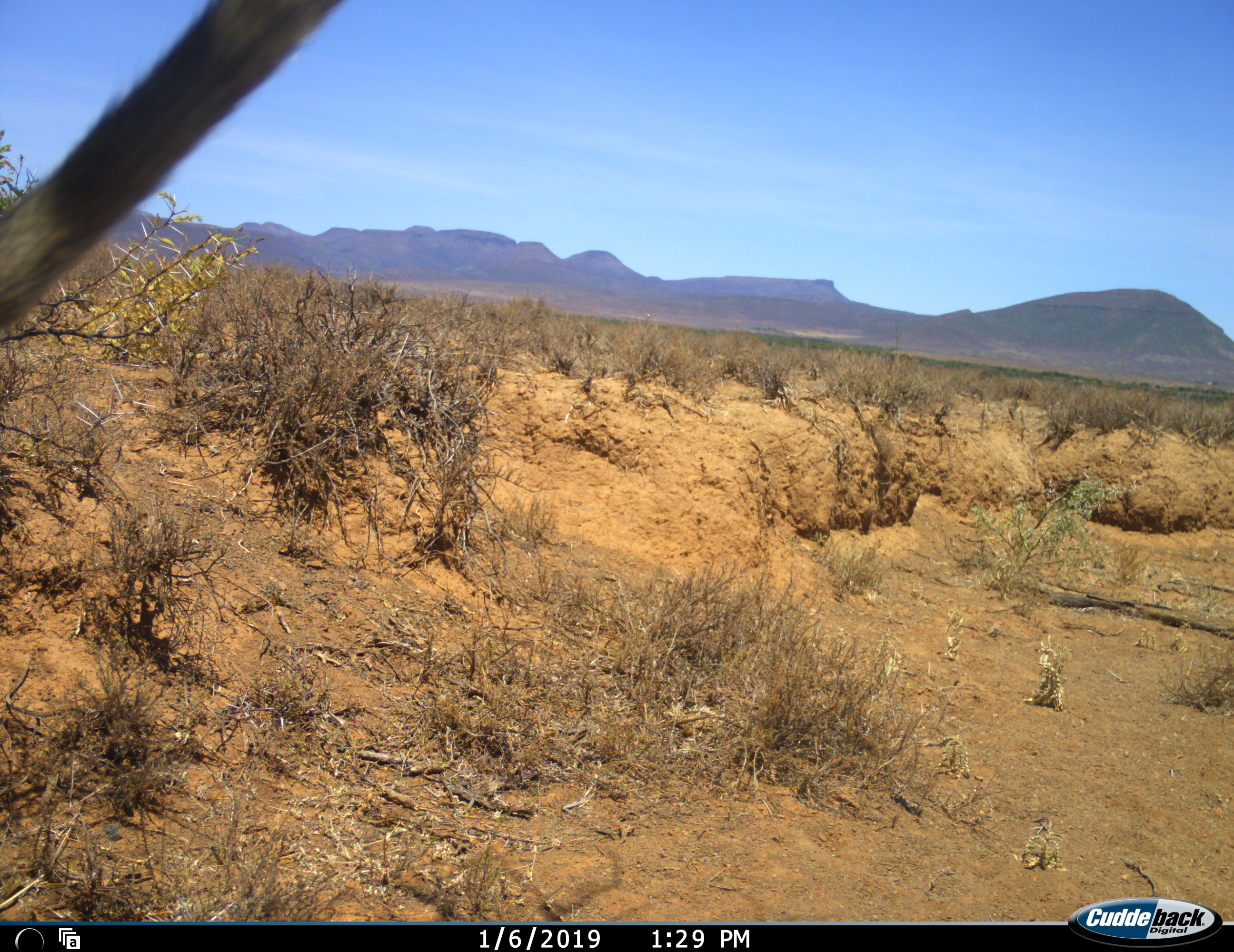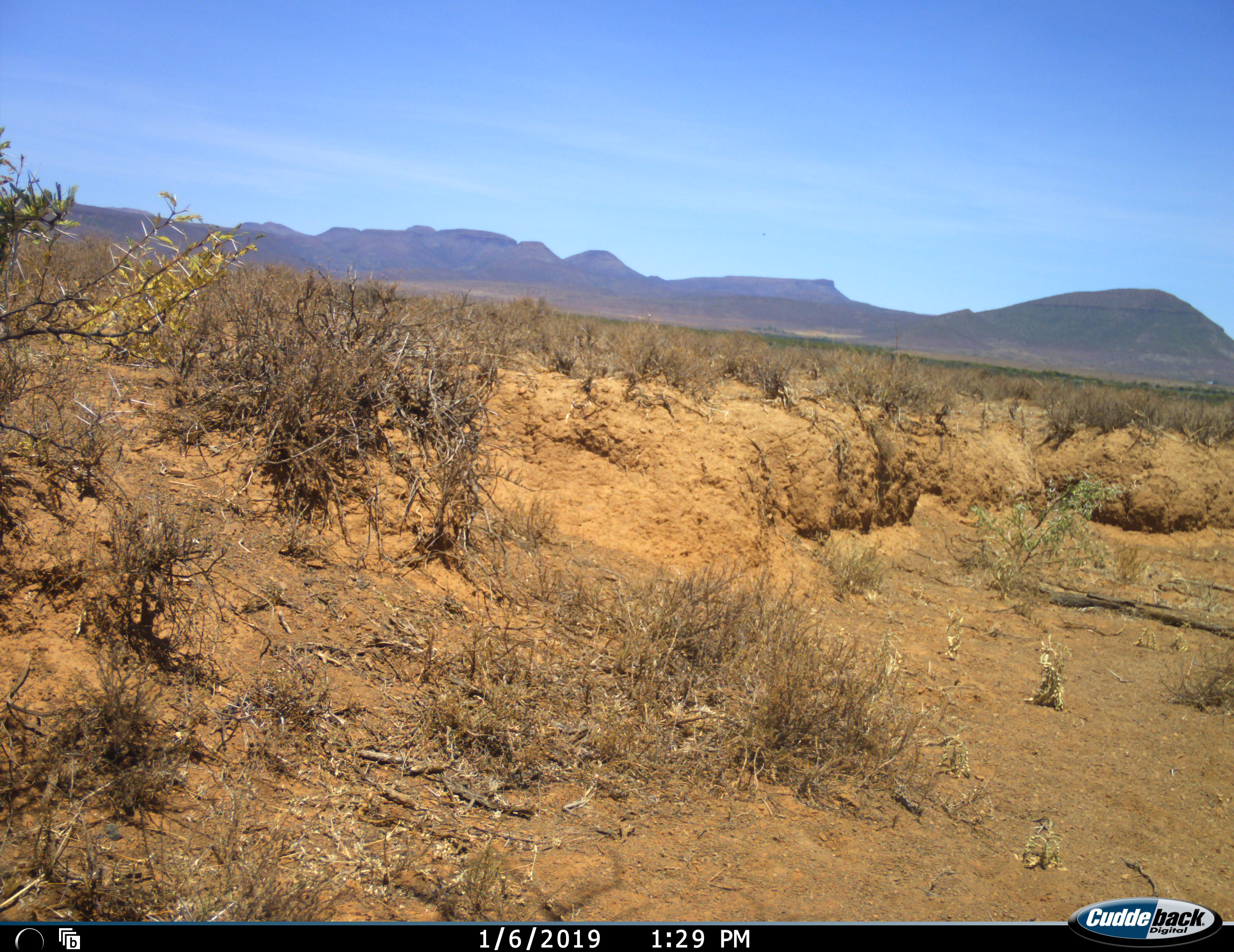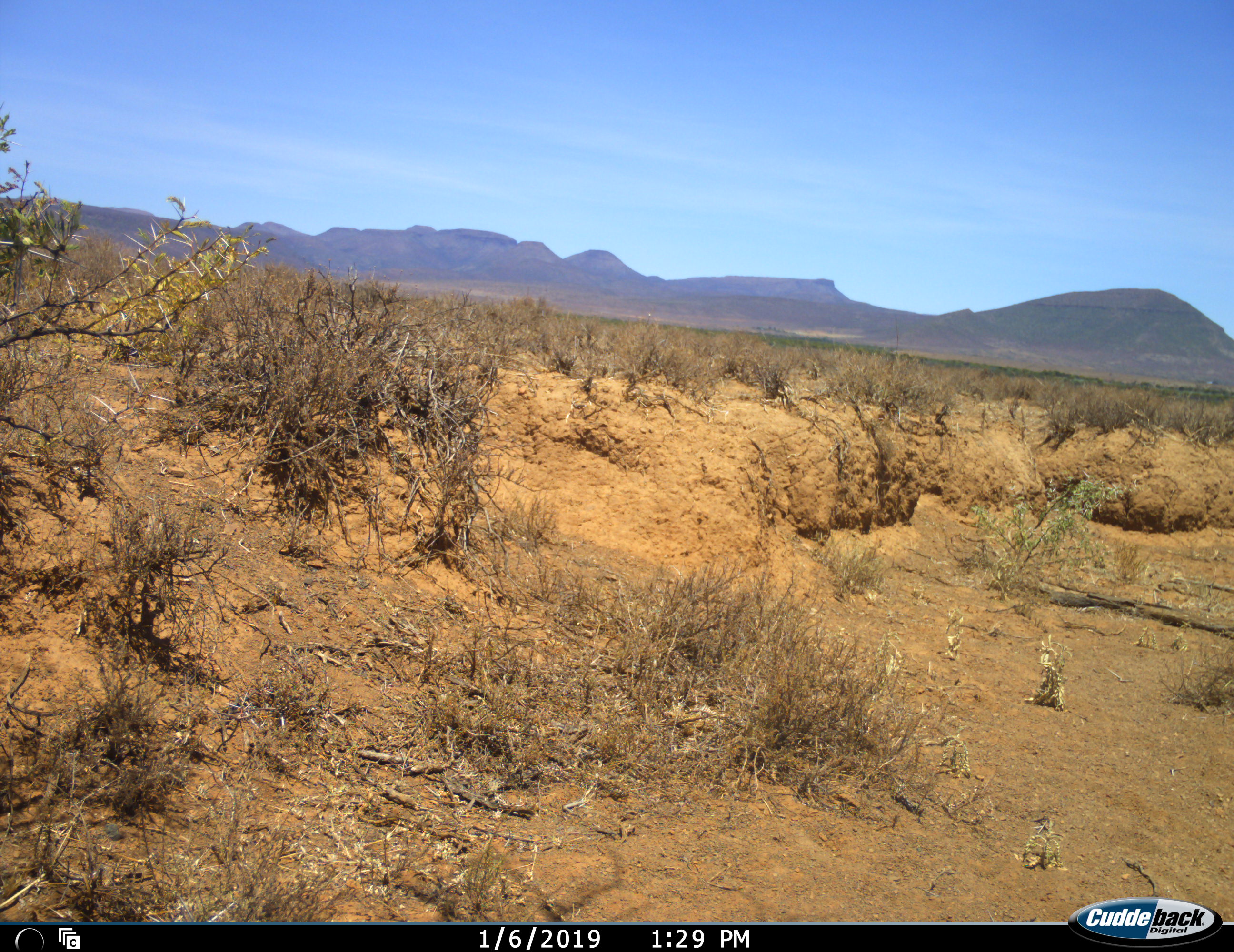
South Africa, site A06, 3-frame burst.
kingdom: Animalia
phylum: Chordata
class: Mammalia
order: Primates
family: Cercopithecidae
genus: Chlorocebus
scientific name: Chlorocebus pygerythrus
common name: vervet monkey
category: monkeyvervet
Monkeyvervet (vervet monkey) (Chlorocebus pygerythrus), count 1. Behavior (volunteer vote fractions): standing 0%, resting 0%, moving 100%, interacting 0%. Young present (vote fraction): 0%. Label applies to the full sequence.